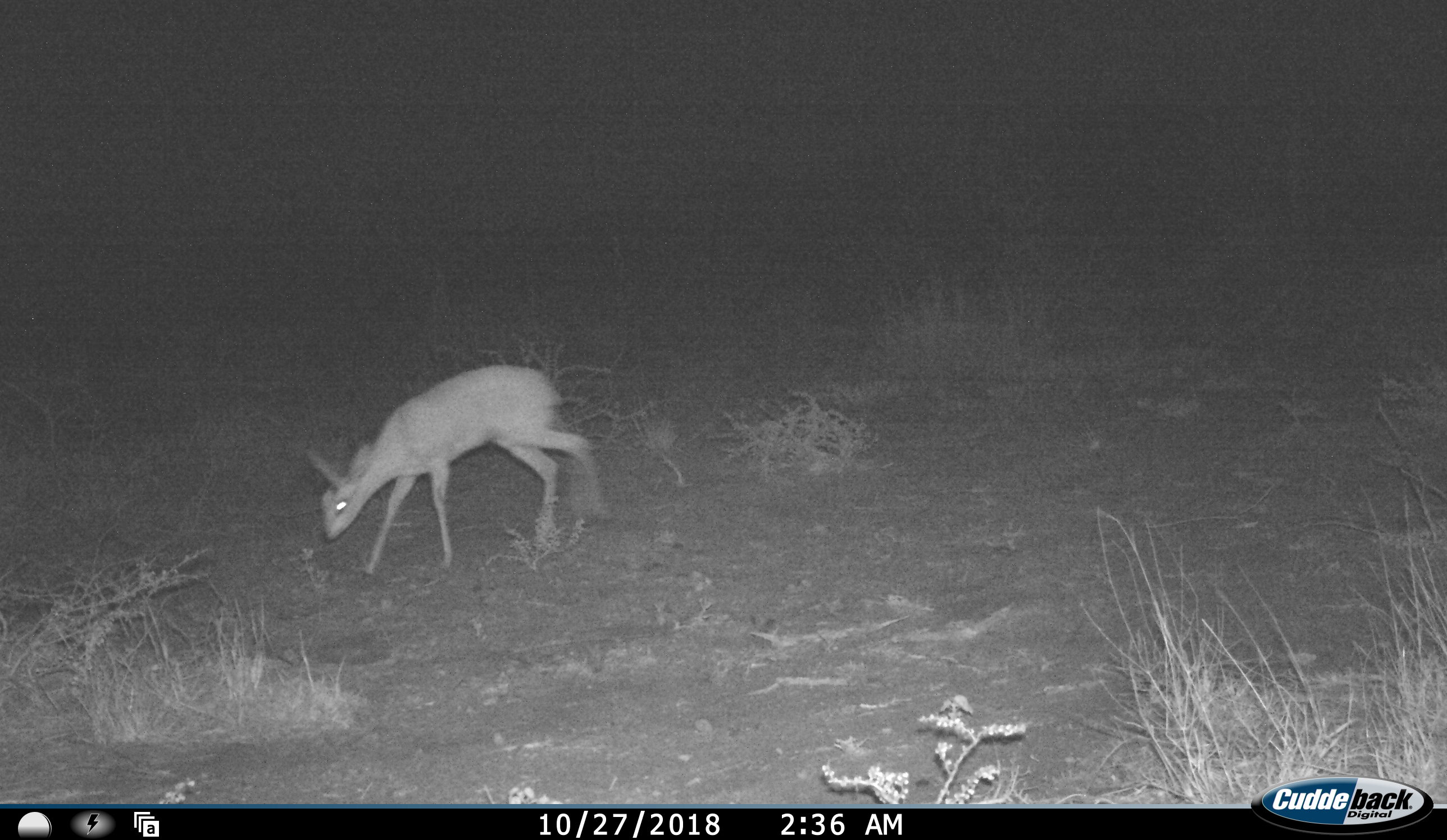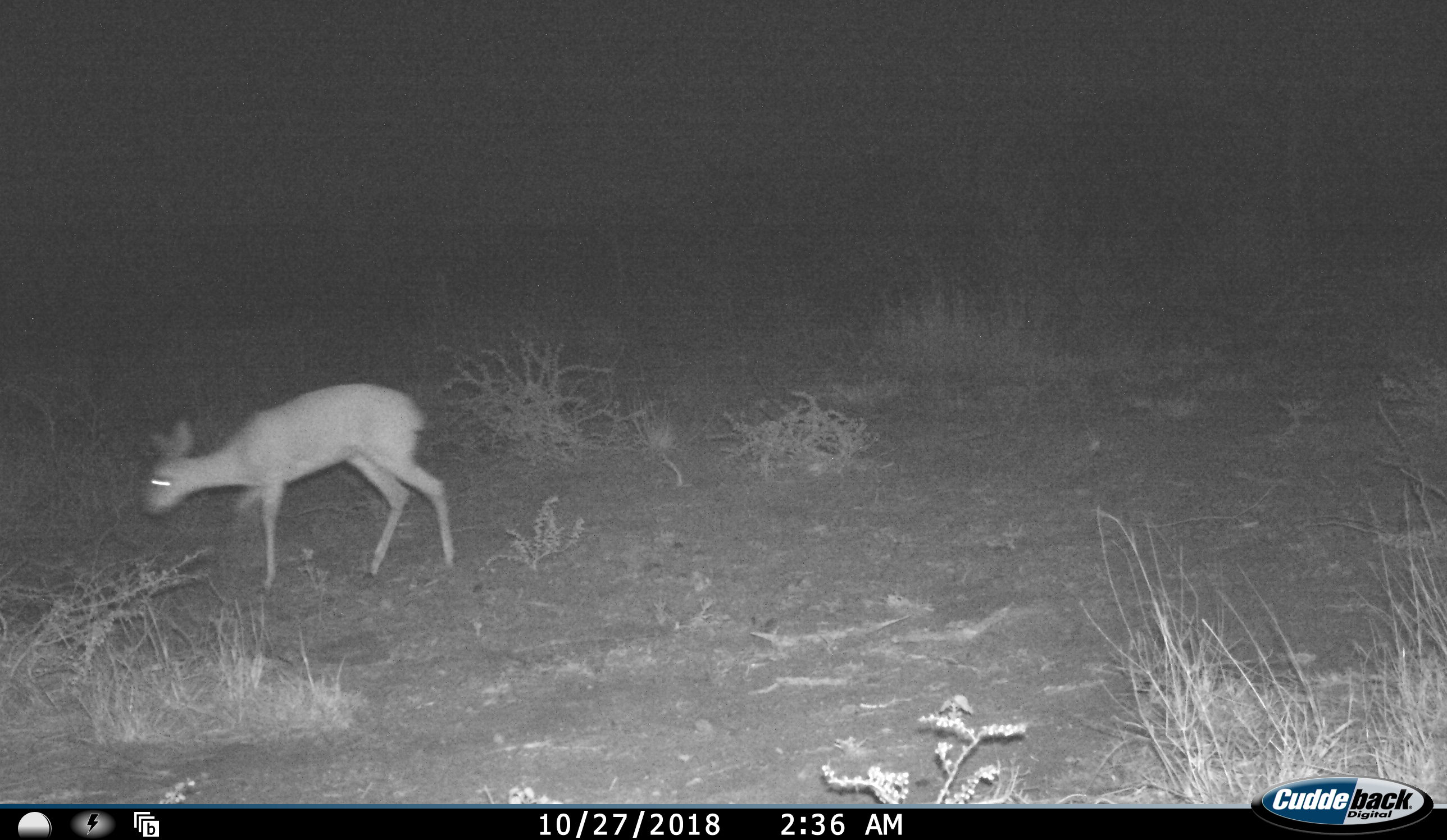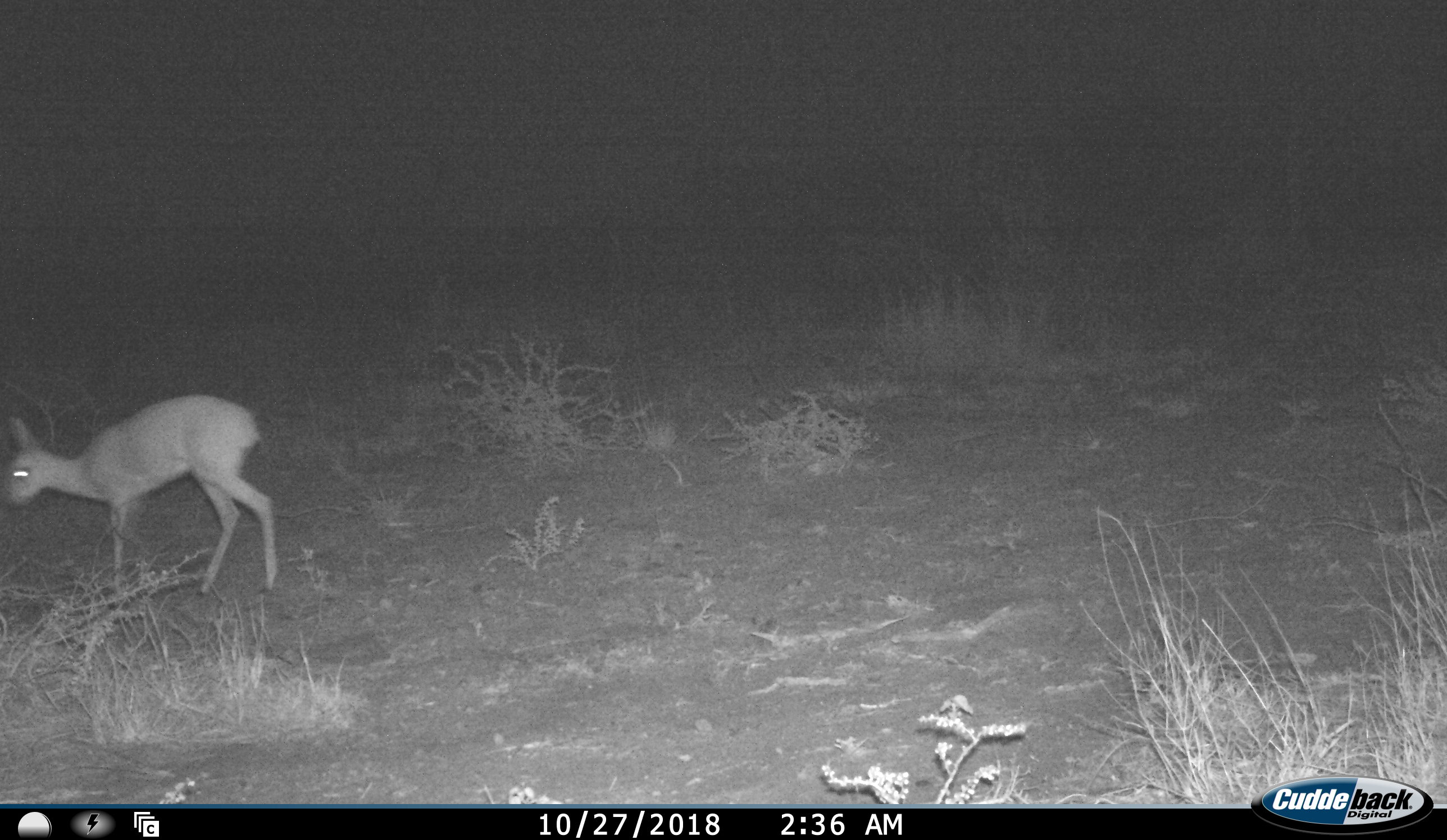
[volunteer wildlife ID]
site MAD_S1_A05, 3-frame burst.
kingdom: Animalia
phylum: Chordata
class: Mammalia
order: Artiodactyla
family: Bovidae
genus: Sylvicapra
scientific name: Sylvicapra grimmia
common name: common duiker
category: duikercommongrey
Duikercommongrey (common duiker) (Sylvicapra grimmia), count 1. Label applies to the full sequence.